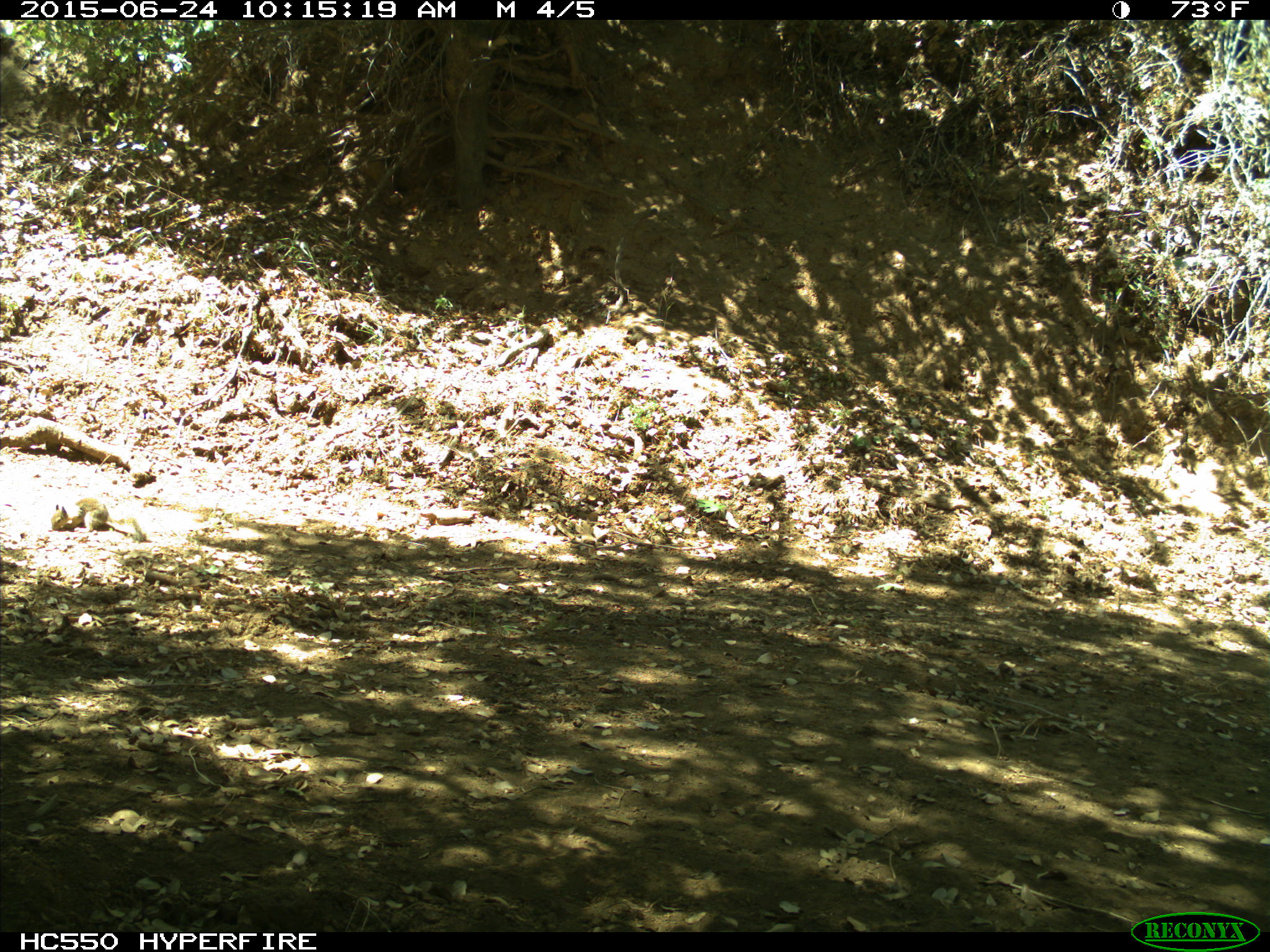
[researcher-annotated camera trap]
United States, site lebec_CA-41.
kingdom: Animalia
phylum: Chordata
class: Mammalia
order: Rodentia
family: Sciuridae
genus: Otospermophilus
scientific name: Otospermophilus beecheyi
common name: california ground squirrel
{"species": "Otospermophilus beecheyi (california ground squirrel)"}